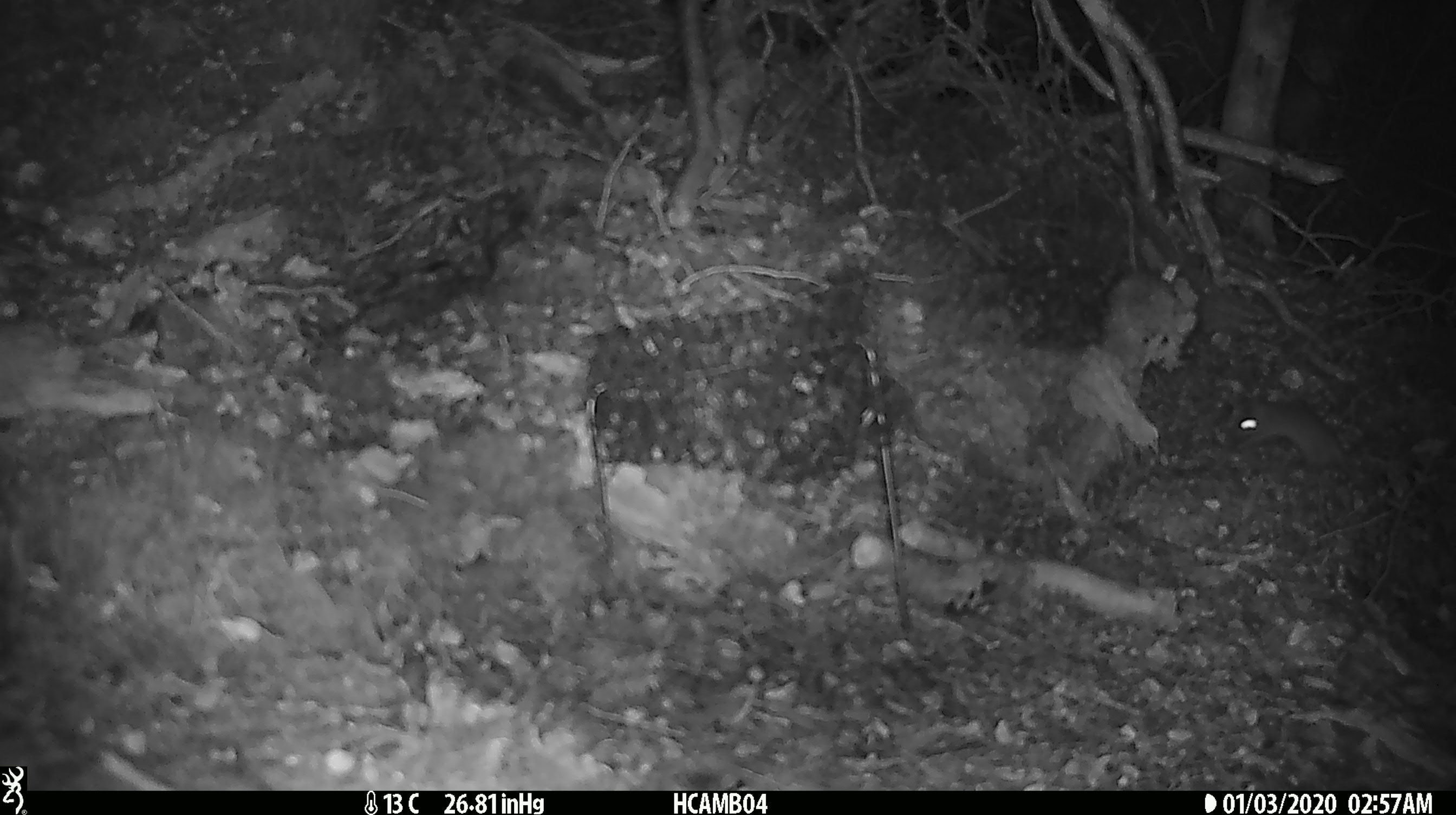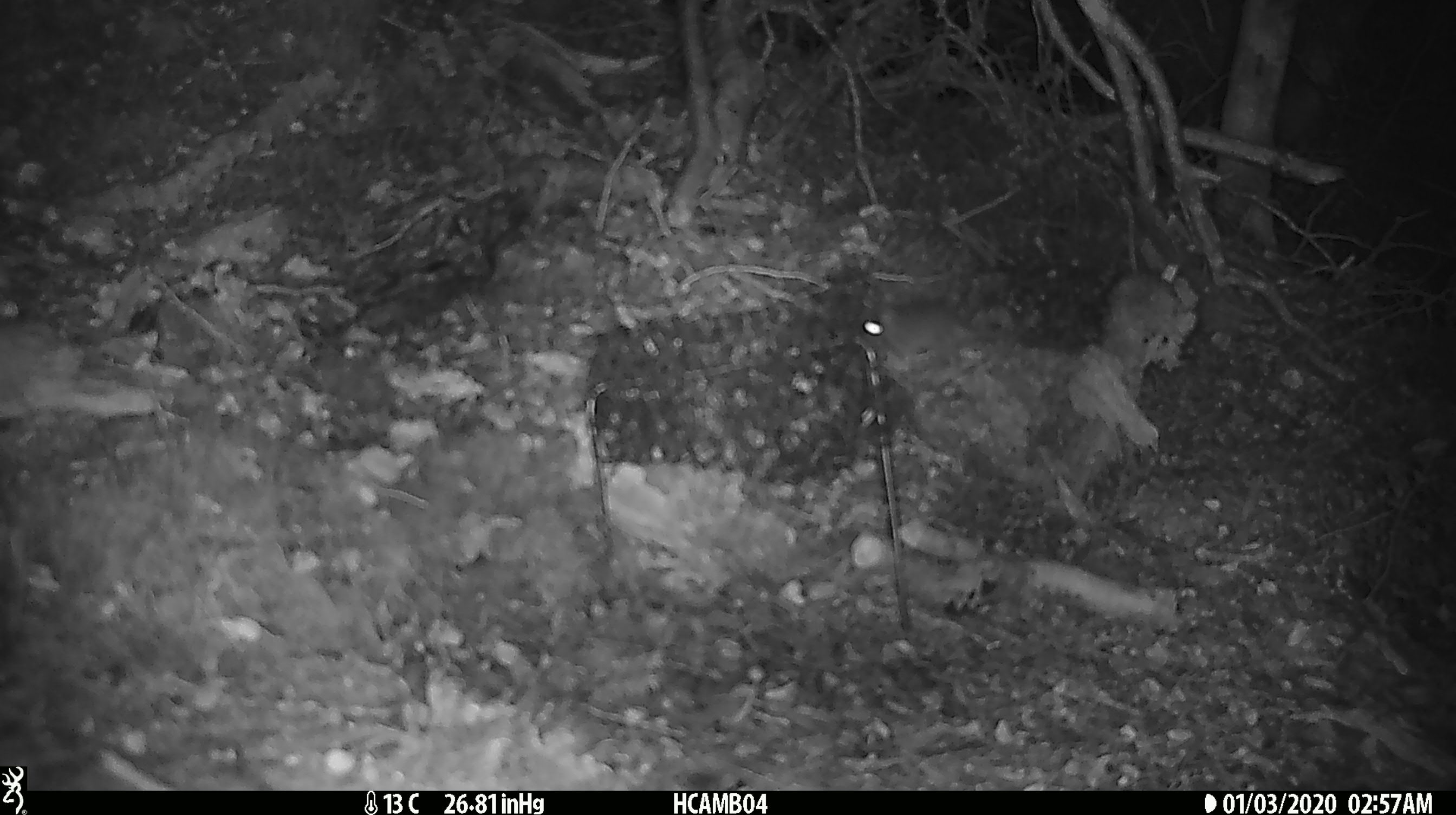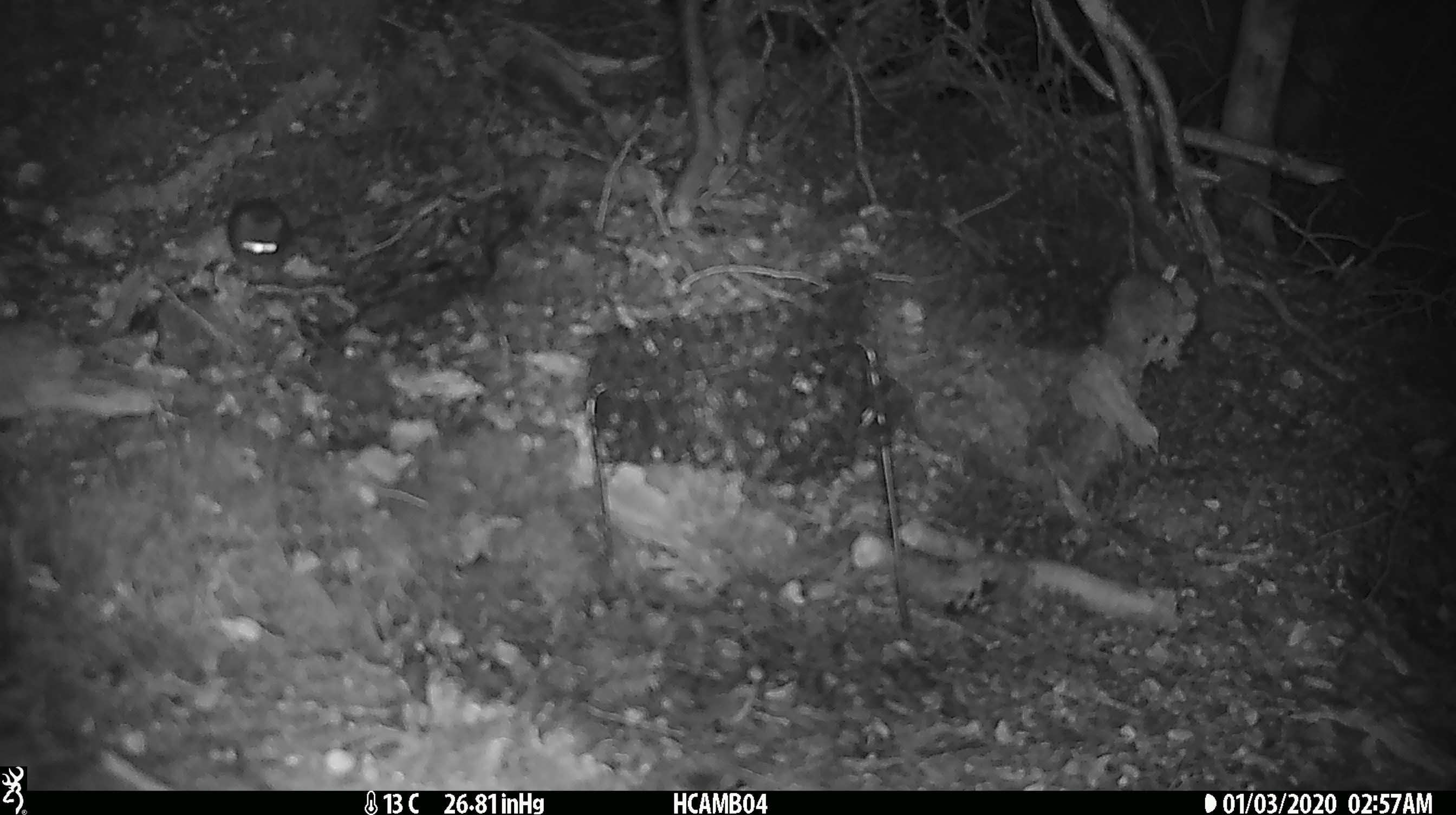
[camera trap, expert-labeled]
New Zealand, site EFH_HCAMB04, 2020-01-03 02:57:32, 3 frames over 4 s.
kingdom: Animalia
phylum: Chordata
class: Mammalia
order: Rodentia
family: Muridae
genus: Mus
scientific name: Mus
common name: mouse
Mouse (Mus).